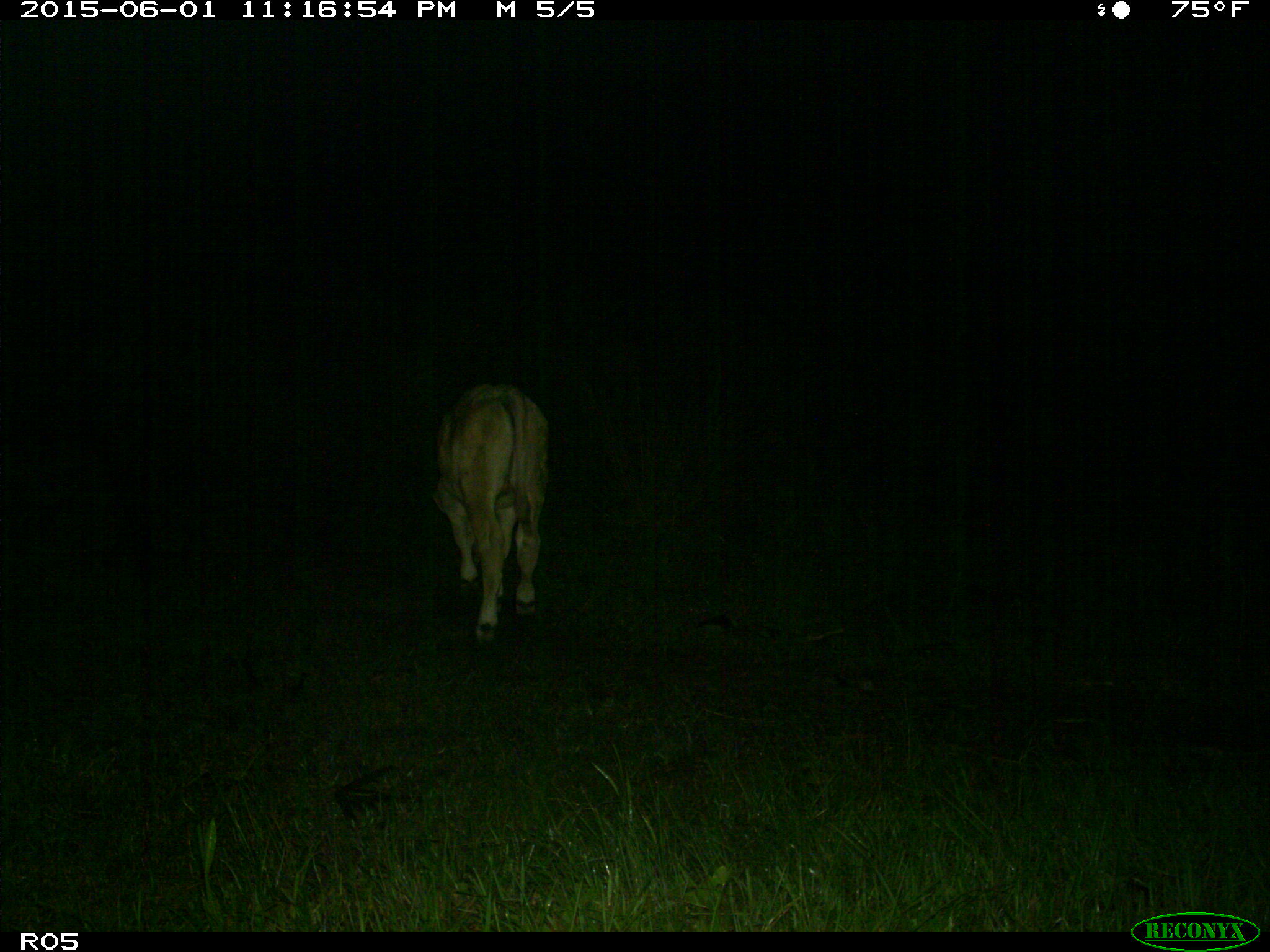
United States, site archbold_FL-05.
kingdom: Animalia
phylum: Chordata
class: Mammalia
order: Artiodactyla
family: Bovidae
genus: Bos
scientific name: Bos taurus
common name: domestic cow